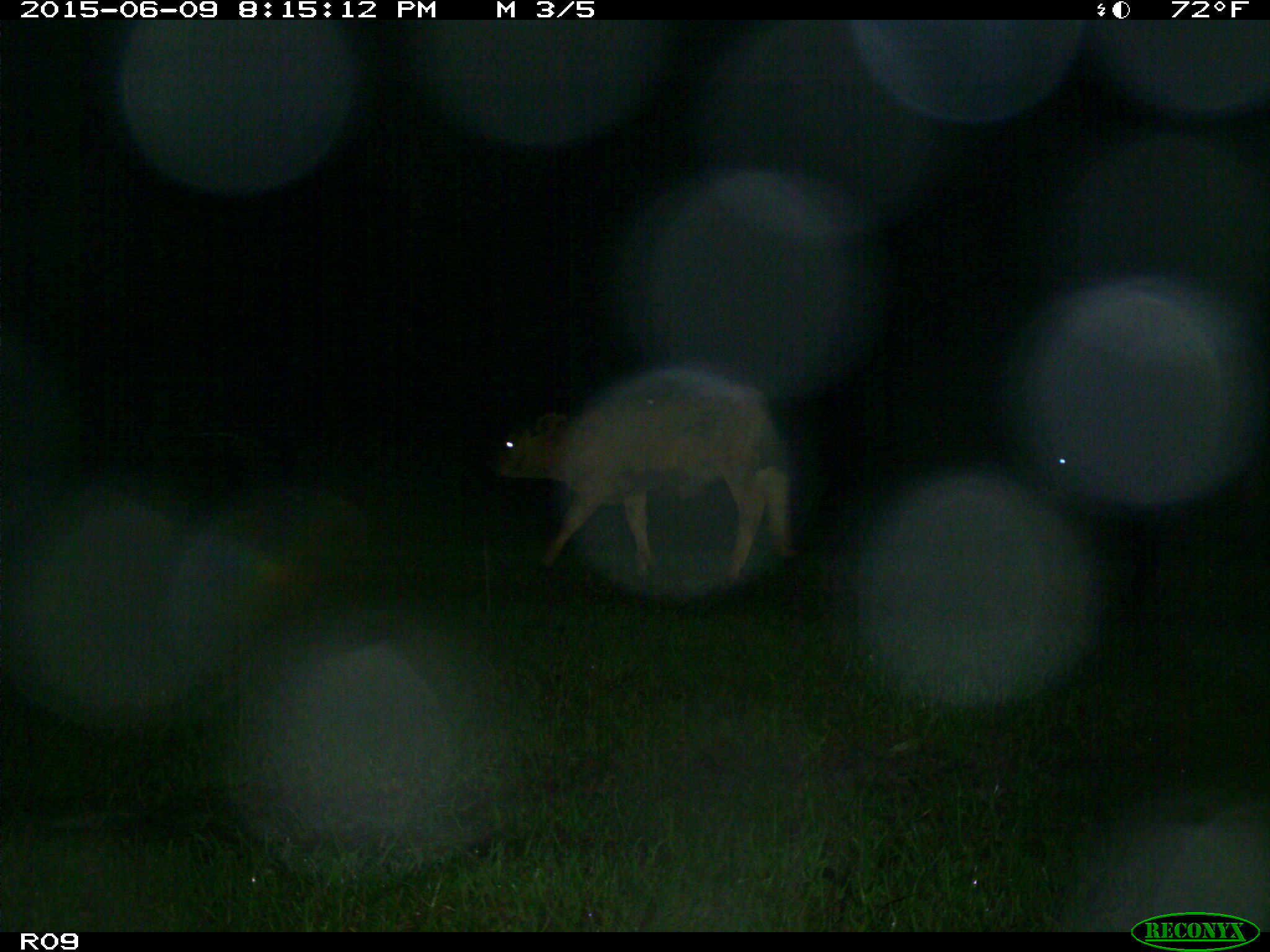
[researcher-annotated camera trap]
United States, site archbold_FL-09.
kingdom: Animalia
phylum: Chordata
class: Mammalia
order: Artiodactyla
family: Bovidae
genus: Bos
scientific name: Bos taurus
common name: domestic cow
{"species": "Bos taurus (domestic cow)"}